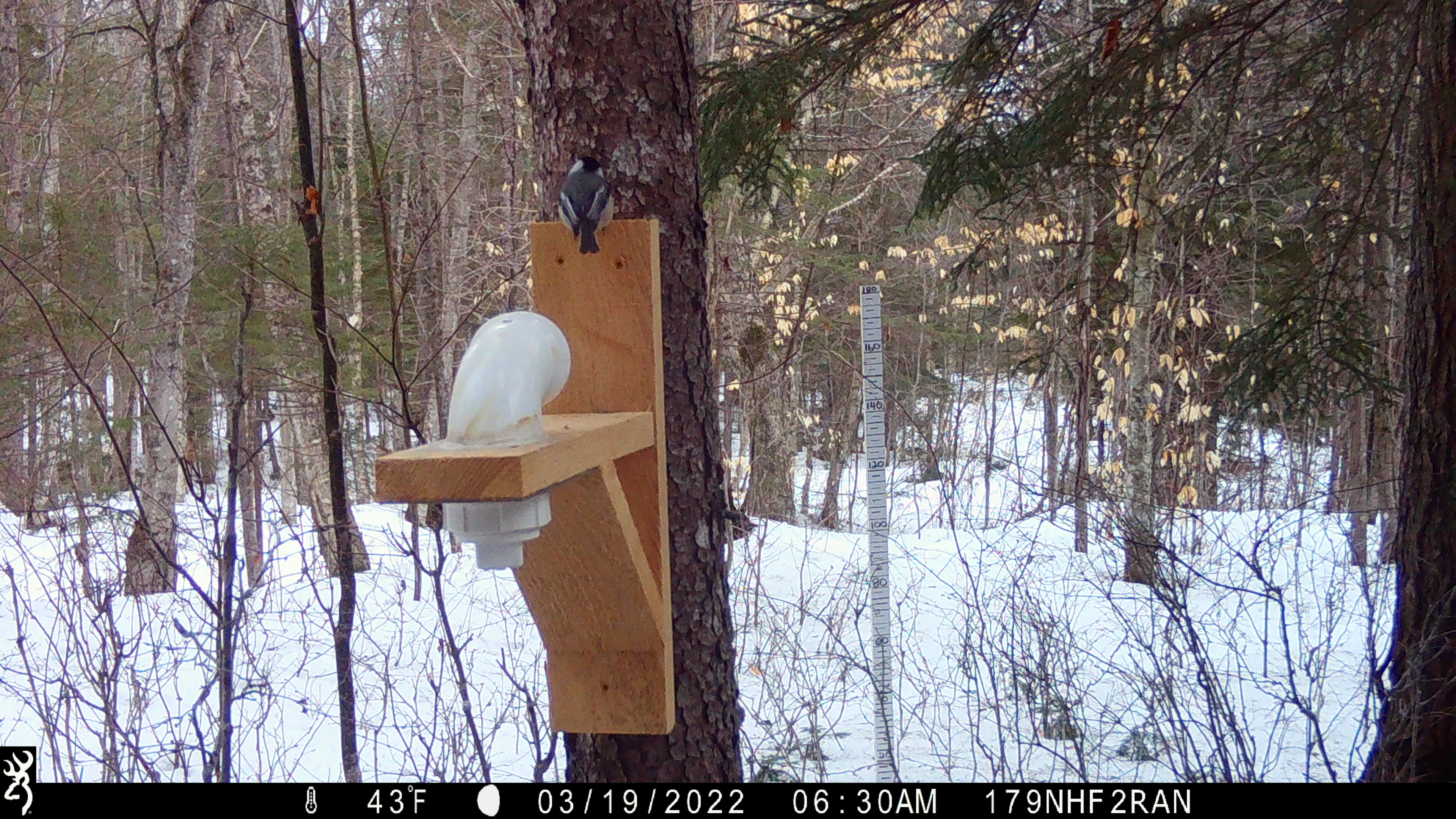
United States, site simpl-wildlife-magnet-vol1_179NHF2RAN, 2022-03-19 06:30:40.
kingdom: Animalia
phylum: Chordata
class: Aves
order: Passeriformes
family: Paridae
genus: Poecile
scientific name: Poecile atricapillus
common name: black-capped chickadee